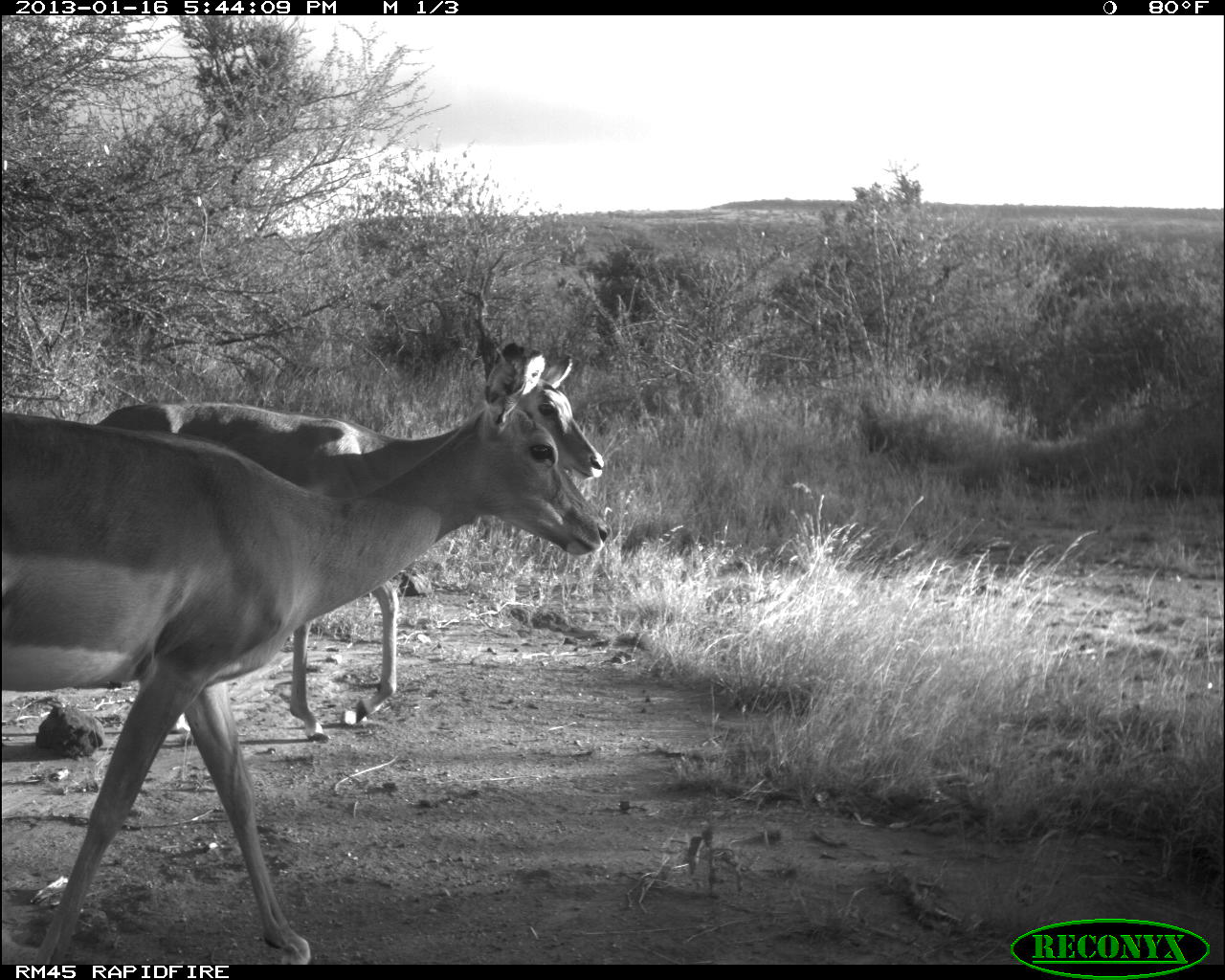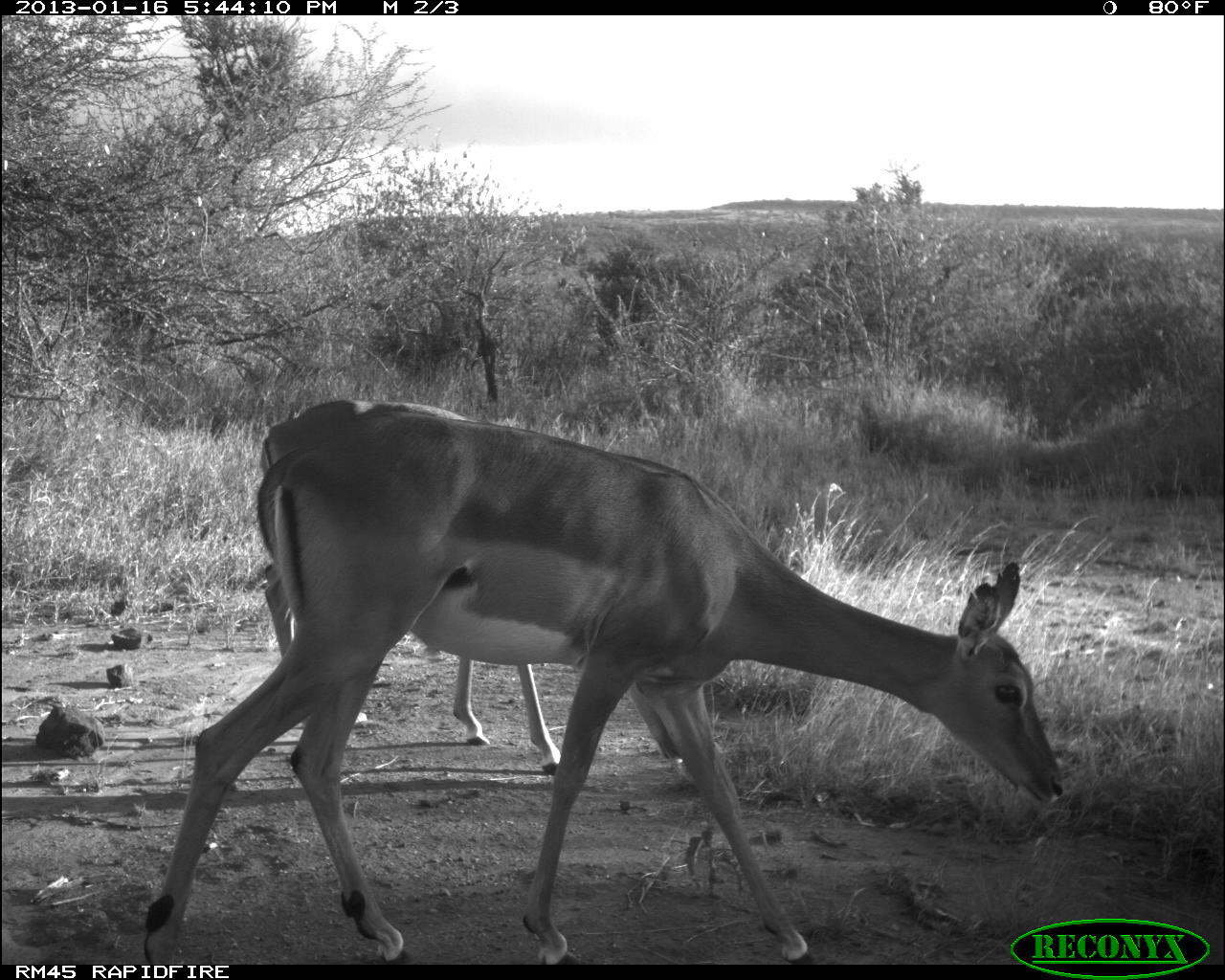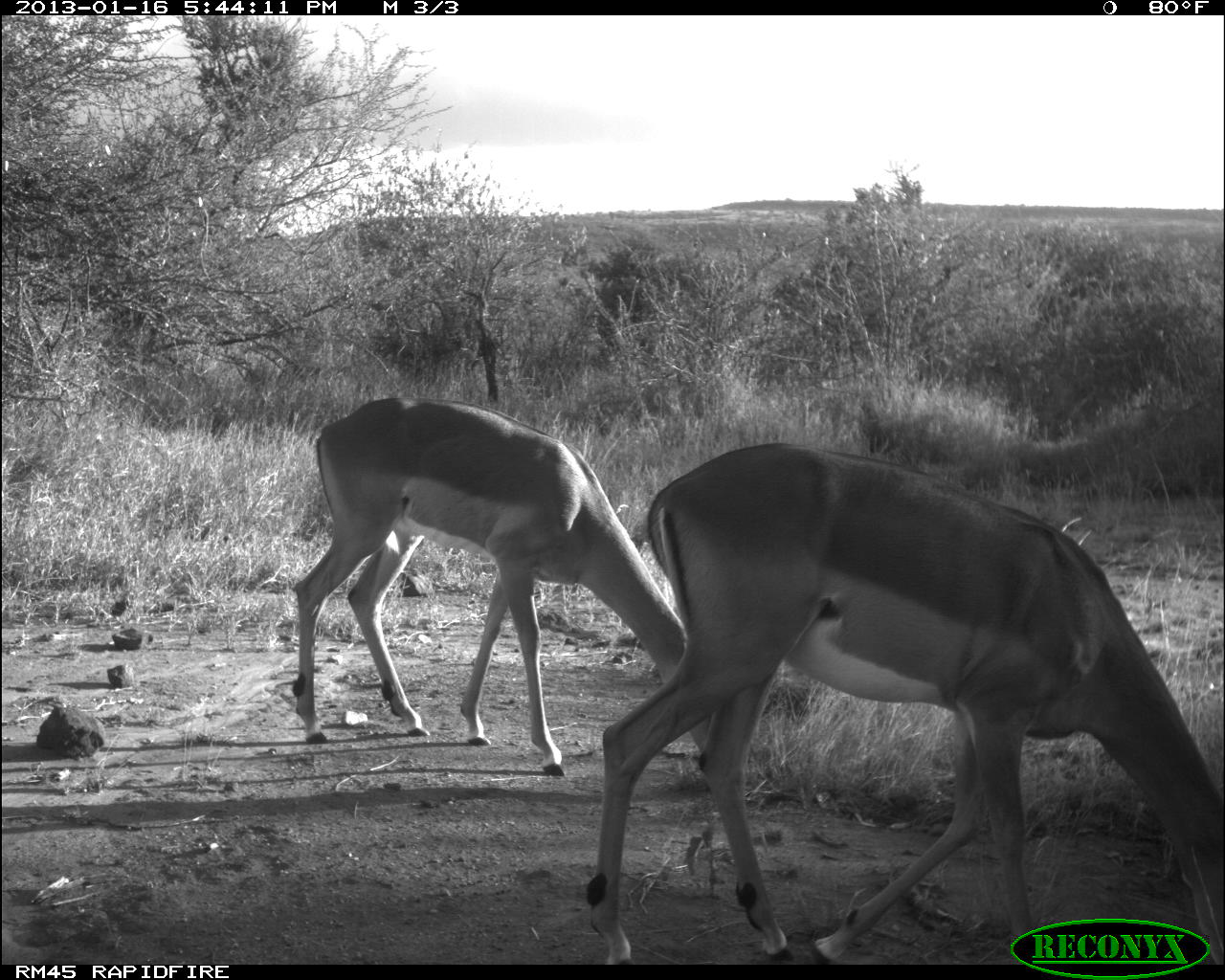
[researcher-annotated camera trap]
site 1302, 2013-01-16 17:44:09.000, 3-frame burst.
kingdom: Animalia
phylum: Chordata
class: Mammalia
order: Artiodactyla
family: Bovidae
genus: Aepyceros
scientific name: Aepyceros melampus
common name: impala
Aepyceros melampus (impala), count 2.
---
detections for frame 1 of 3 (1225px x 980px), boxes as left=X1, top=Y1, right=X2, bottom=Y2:
aepyceros melampus: left=0, top=352, right=612, bottom=962; left=78, top=348, right=605, bottom=745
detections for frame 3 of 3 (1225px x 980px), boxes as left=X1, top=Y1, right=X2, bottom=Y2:
aepyceros melampus: left=576, top=431, right=1218, bottom=960; left=289, top=392, right=732, bottom=778